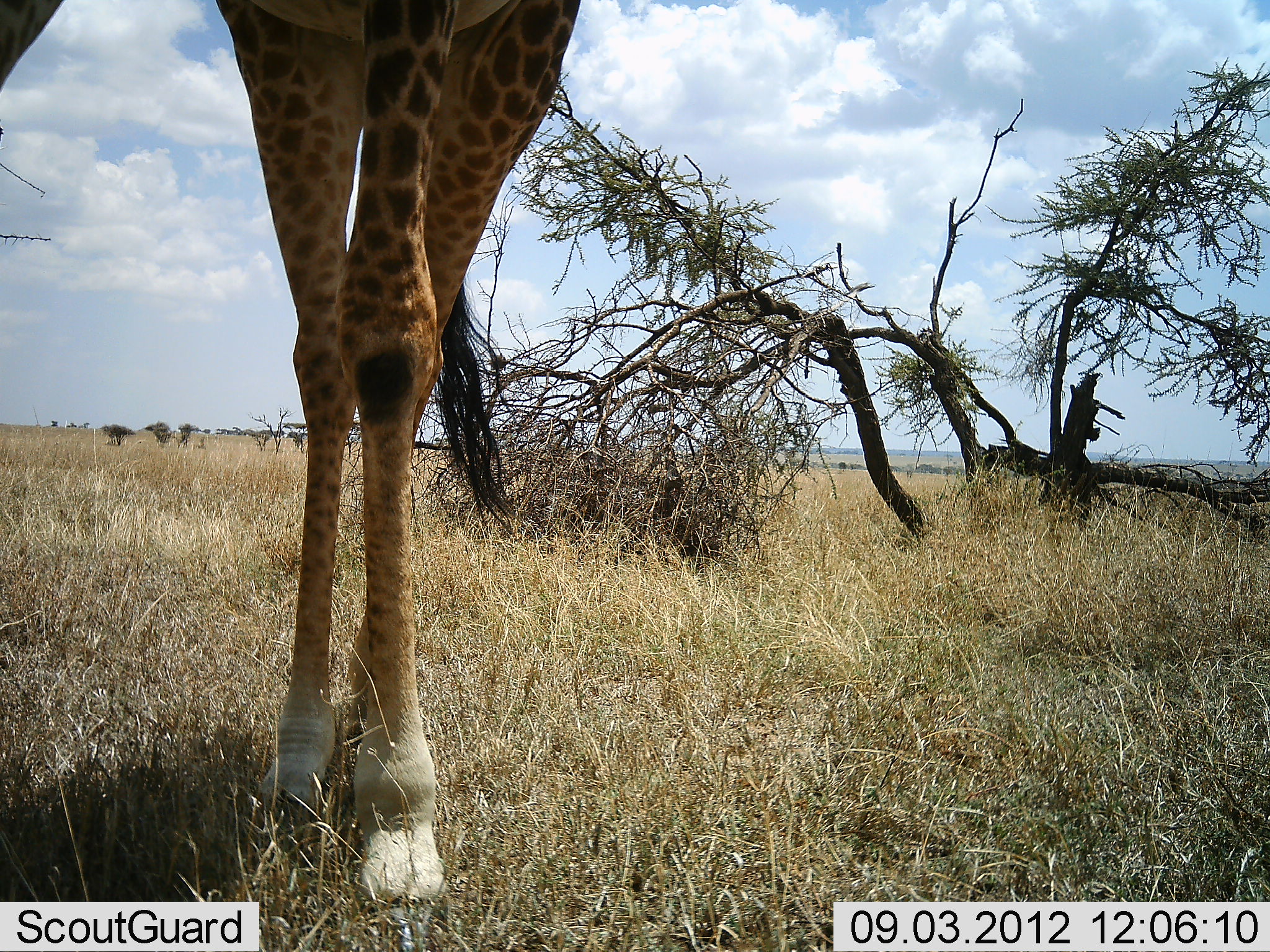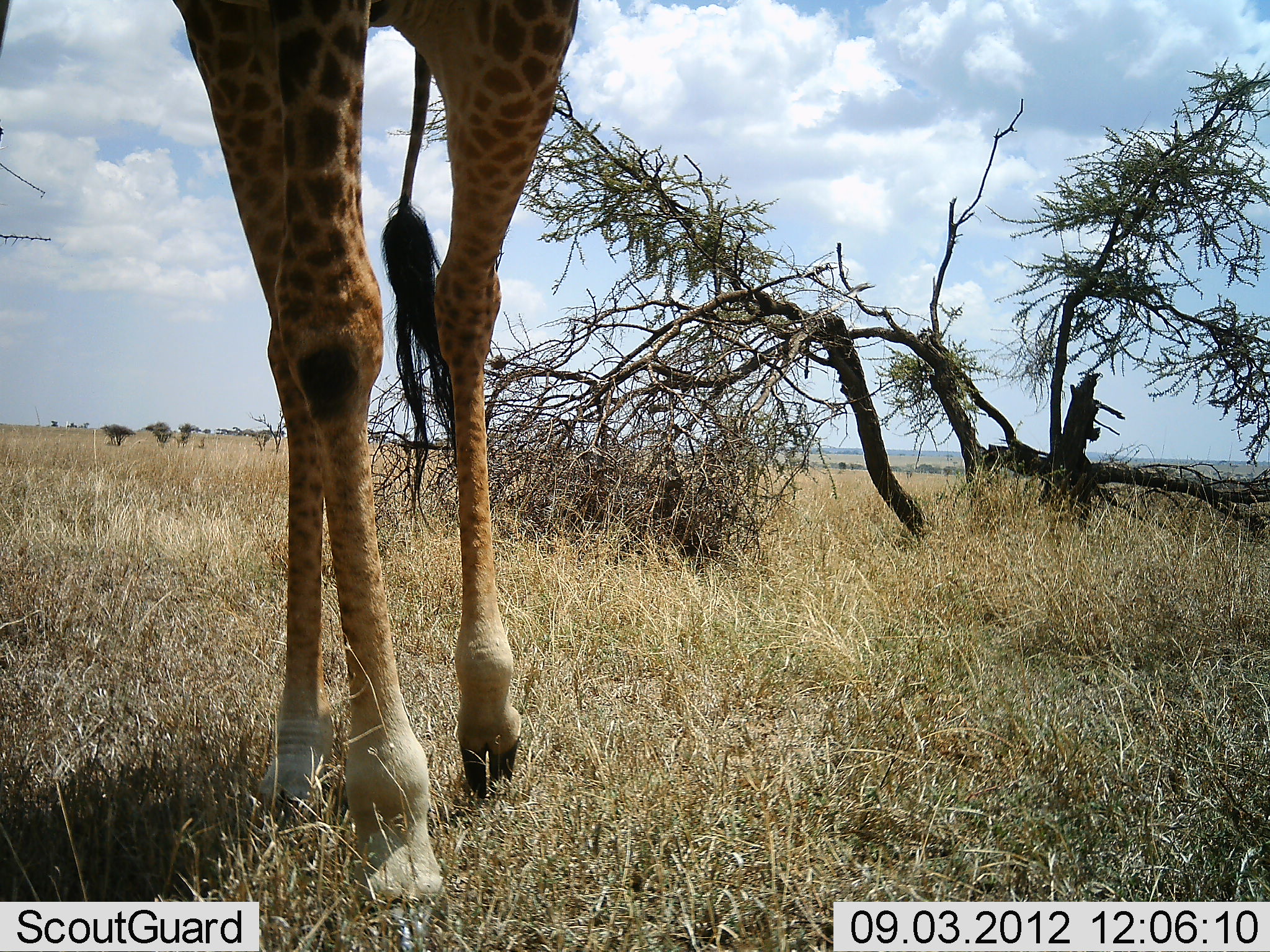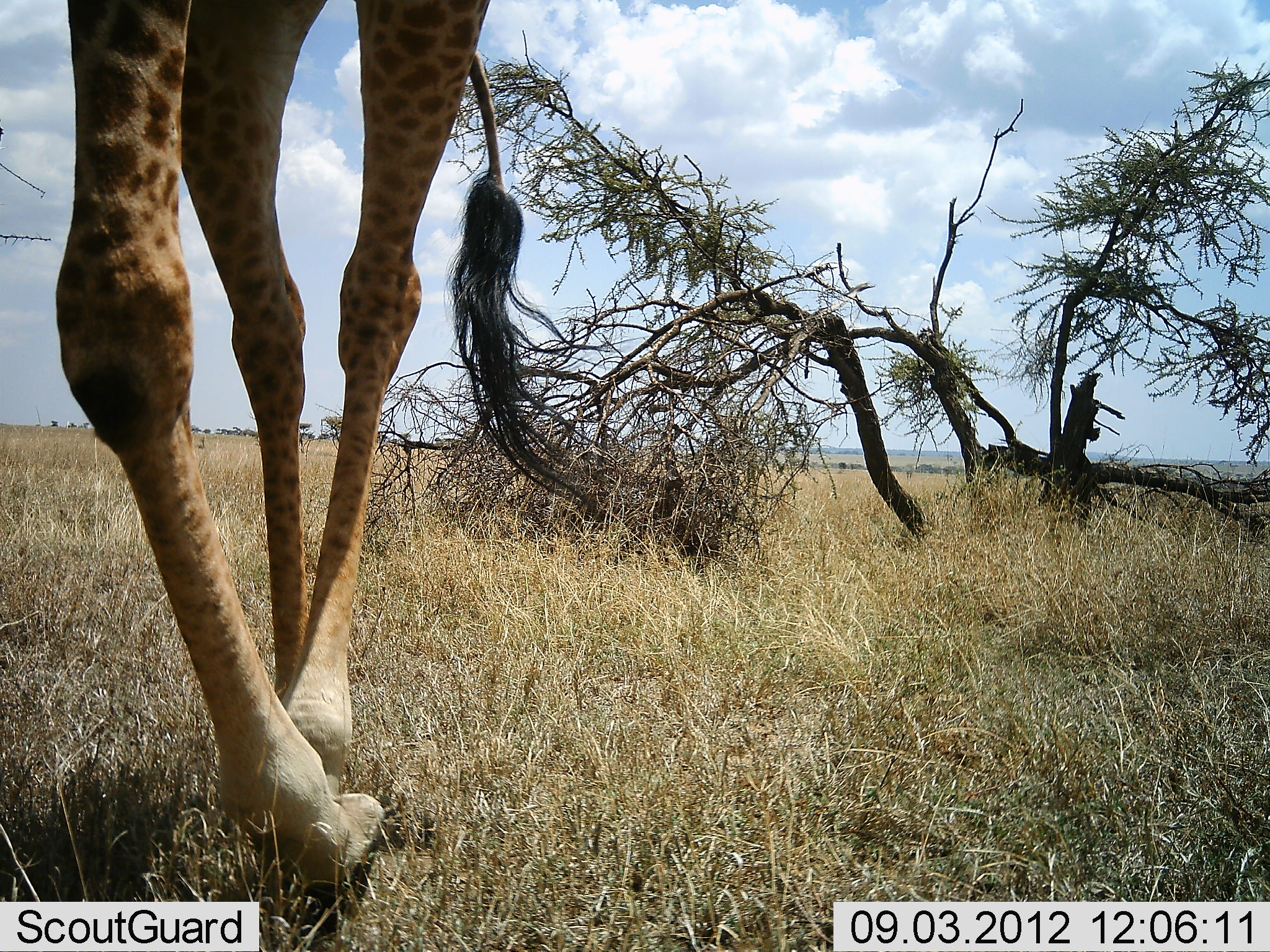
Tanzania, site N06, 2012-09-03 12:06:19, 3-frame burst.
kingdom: Animalia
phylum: Chordata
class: Mammalia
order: Artiodactyla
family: Giraffidae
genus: Giraffa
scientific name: Giraffa camelopardalis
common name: giraffe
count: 1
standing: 20%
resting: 0%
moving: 90%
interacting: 0%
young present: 0%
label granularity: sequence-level